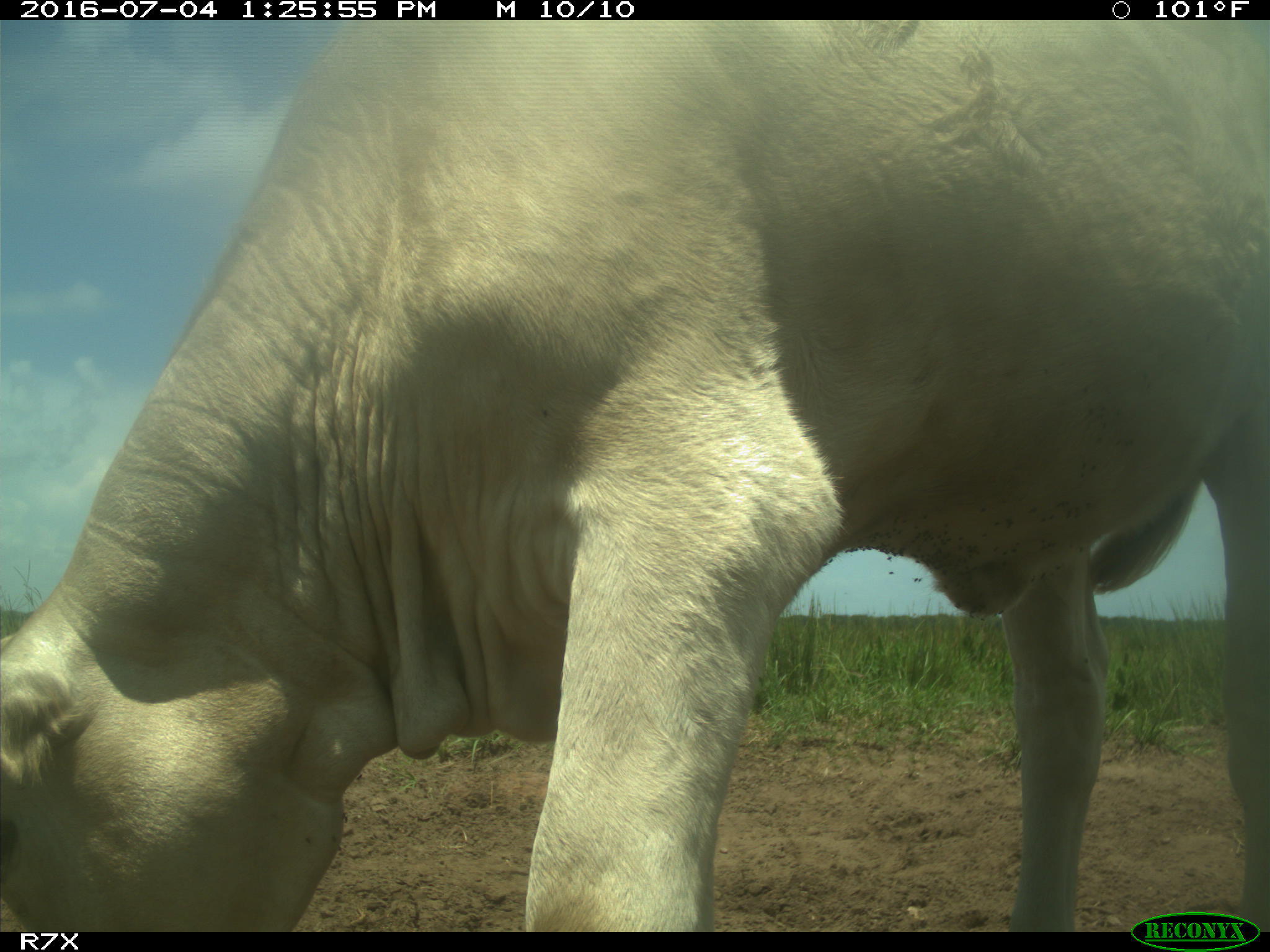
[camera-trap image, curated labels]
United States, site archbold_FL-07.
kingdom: Animalia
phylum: Chordata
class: Mammalia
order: Artiodactyla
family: Bovidae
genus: Bos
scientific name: Bos taurus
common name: domestic cow